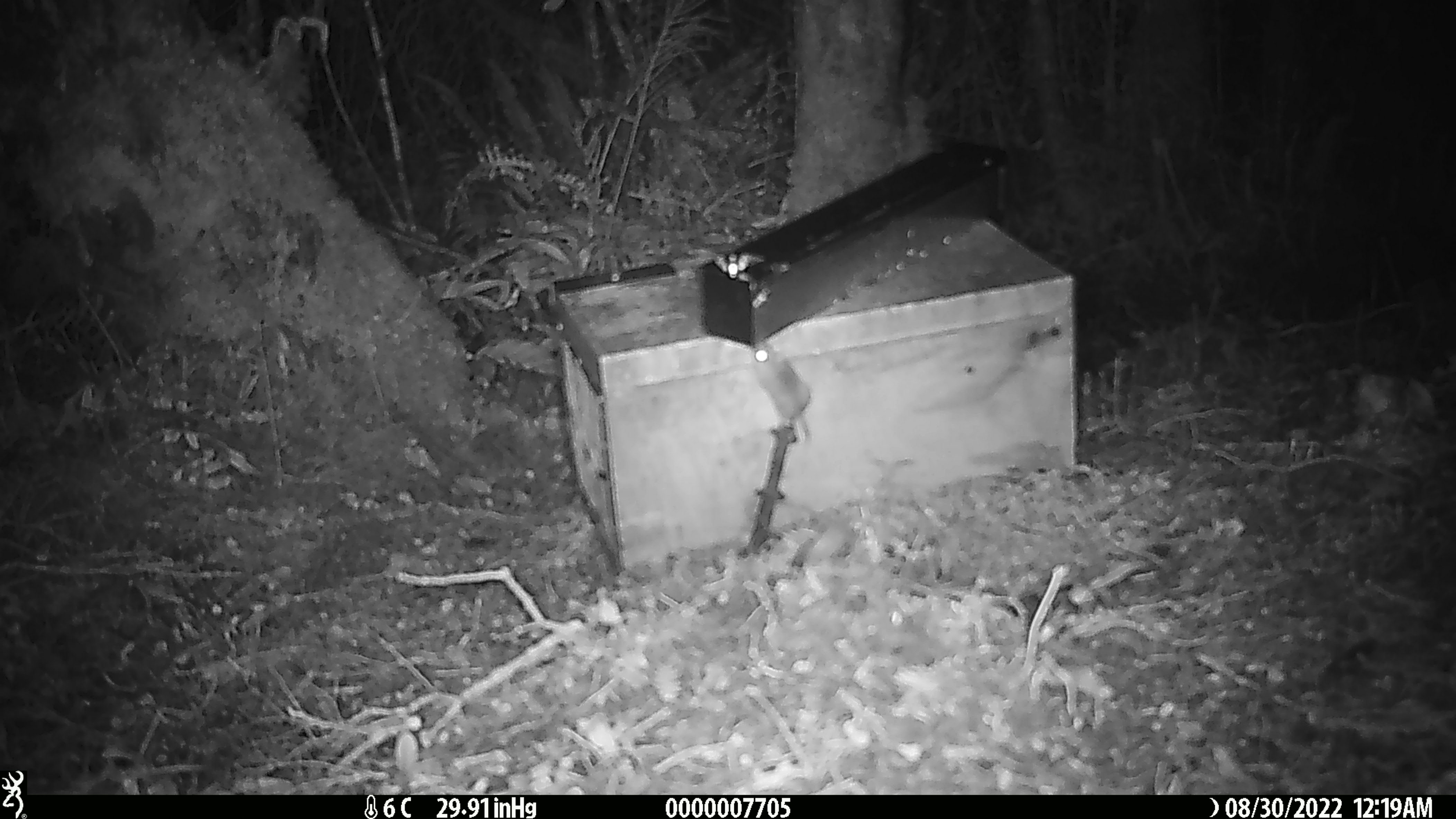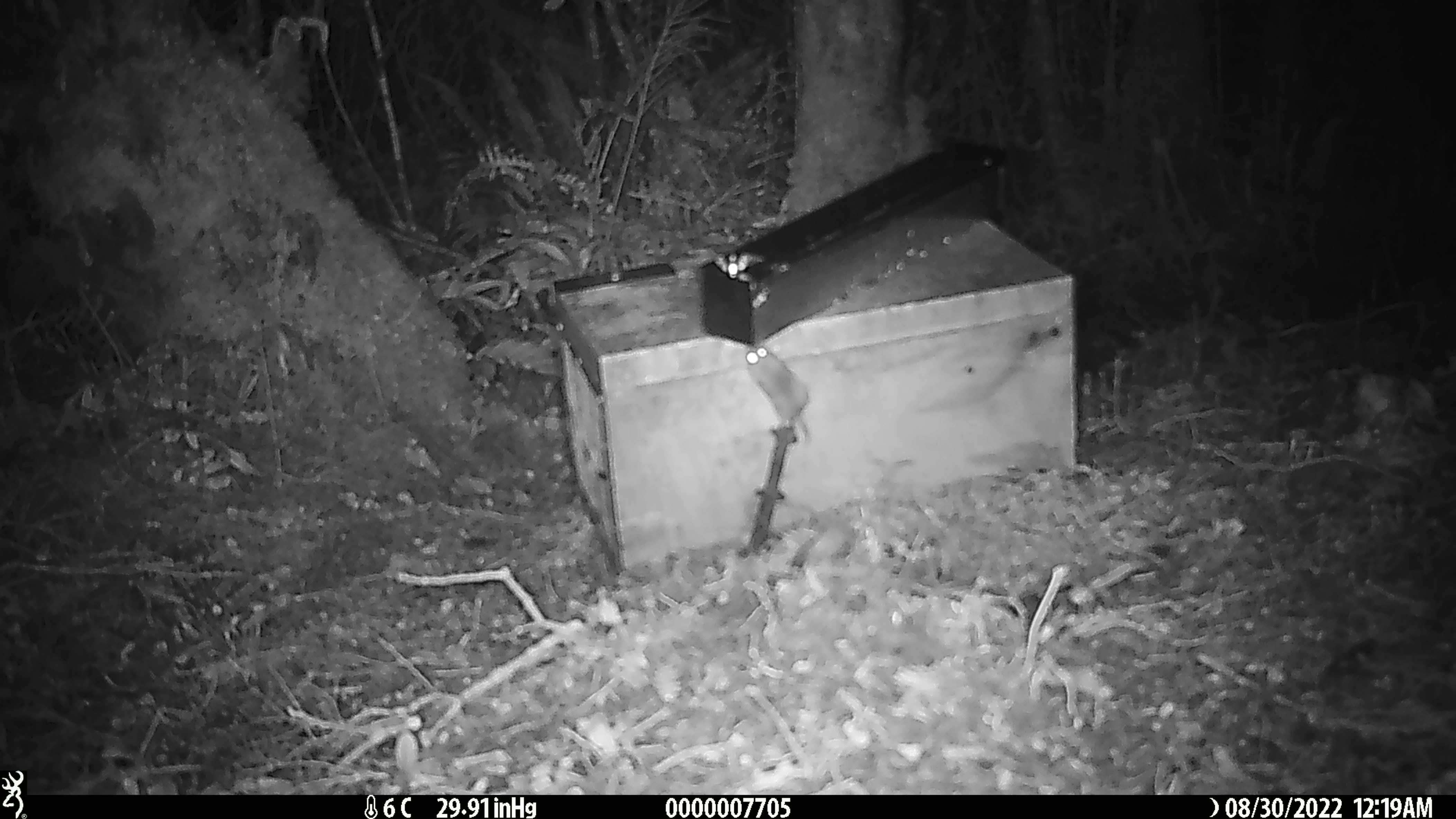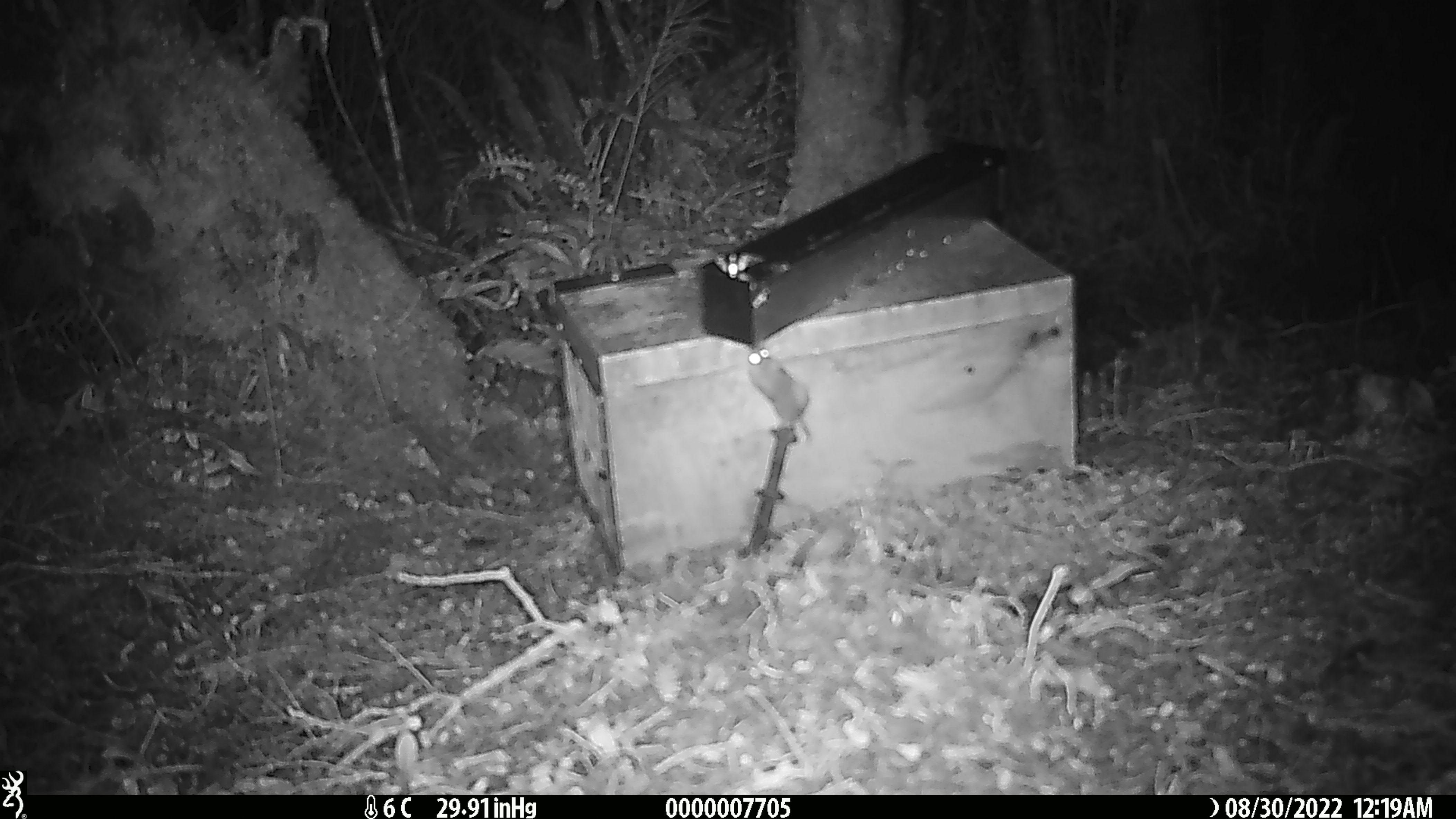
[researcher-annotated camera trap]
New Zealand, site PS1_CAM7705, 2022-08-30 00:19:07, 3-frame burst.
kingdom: Animalia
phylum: Chordata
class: Mammalia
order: Rodentia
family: Muridae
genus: Mus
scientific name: Mus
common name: mouse